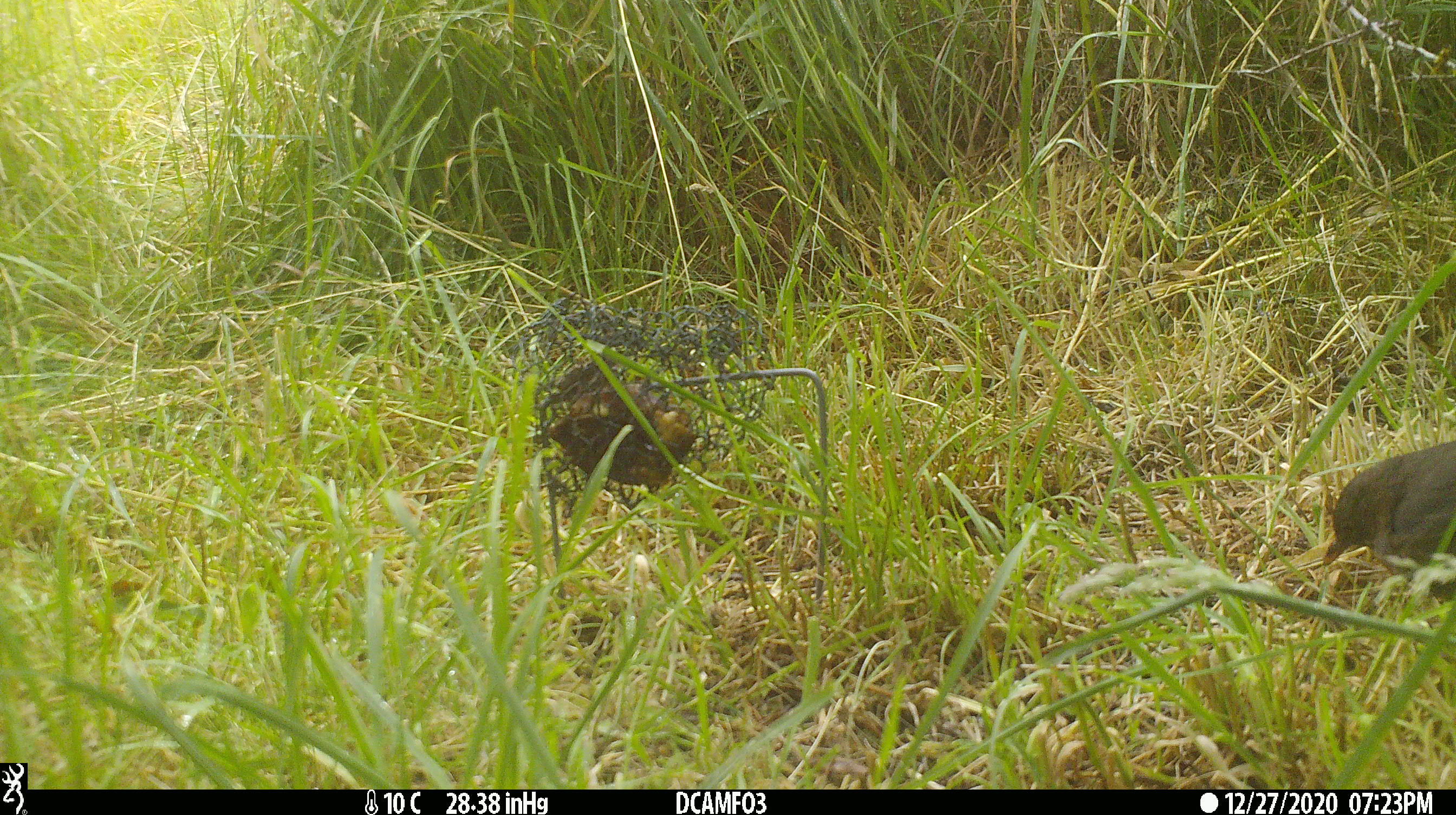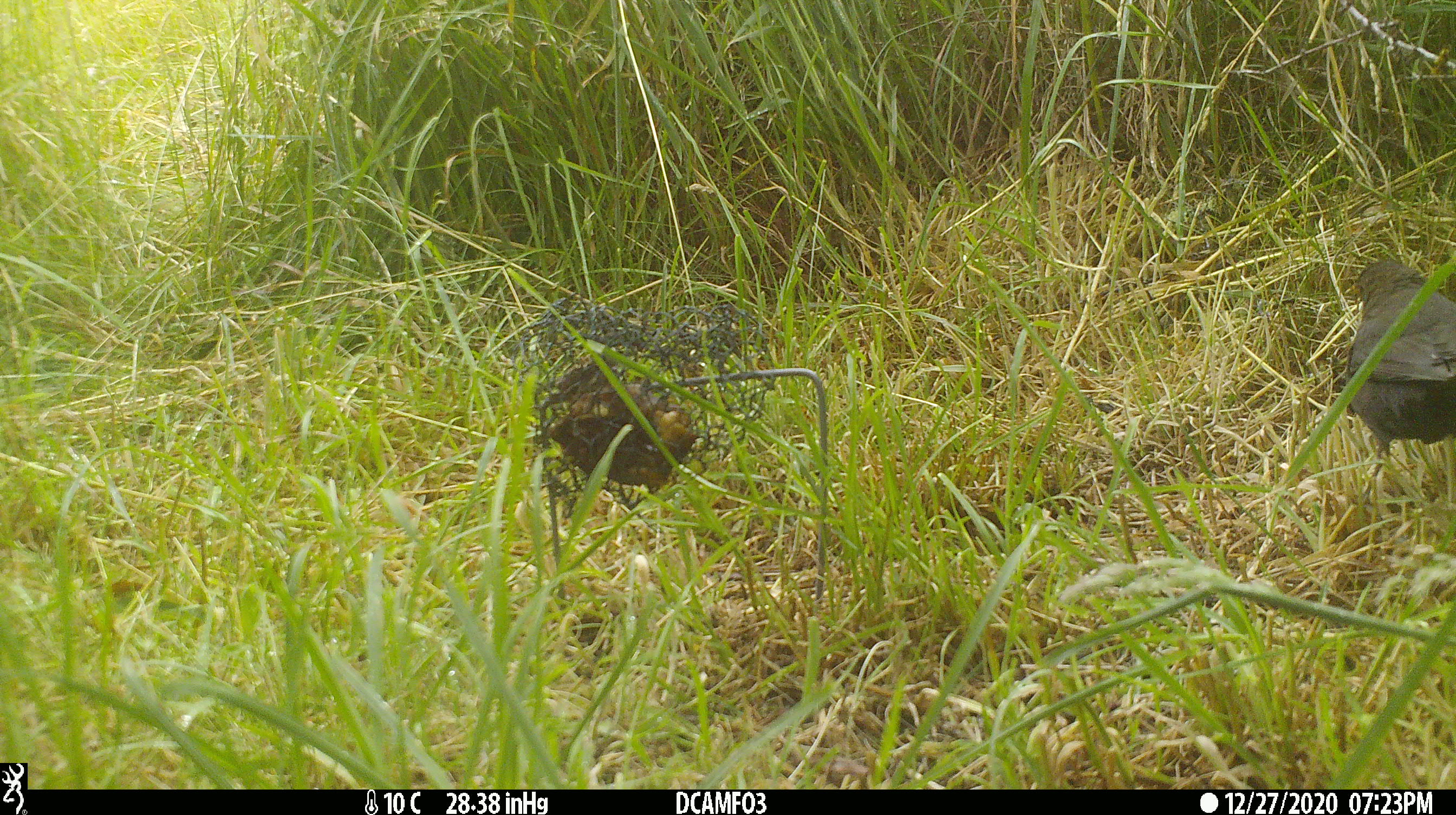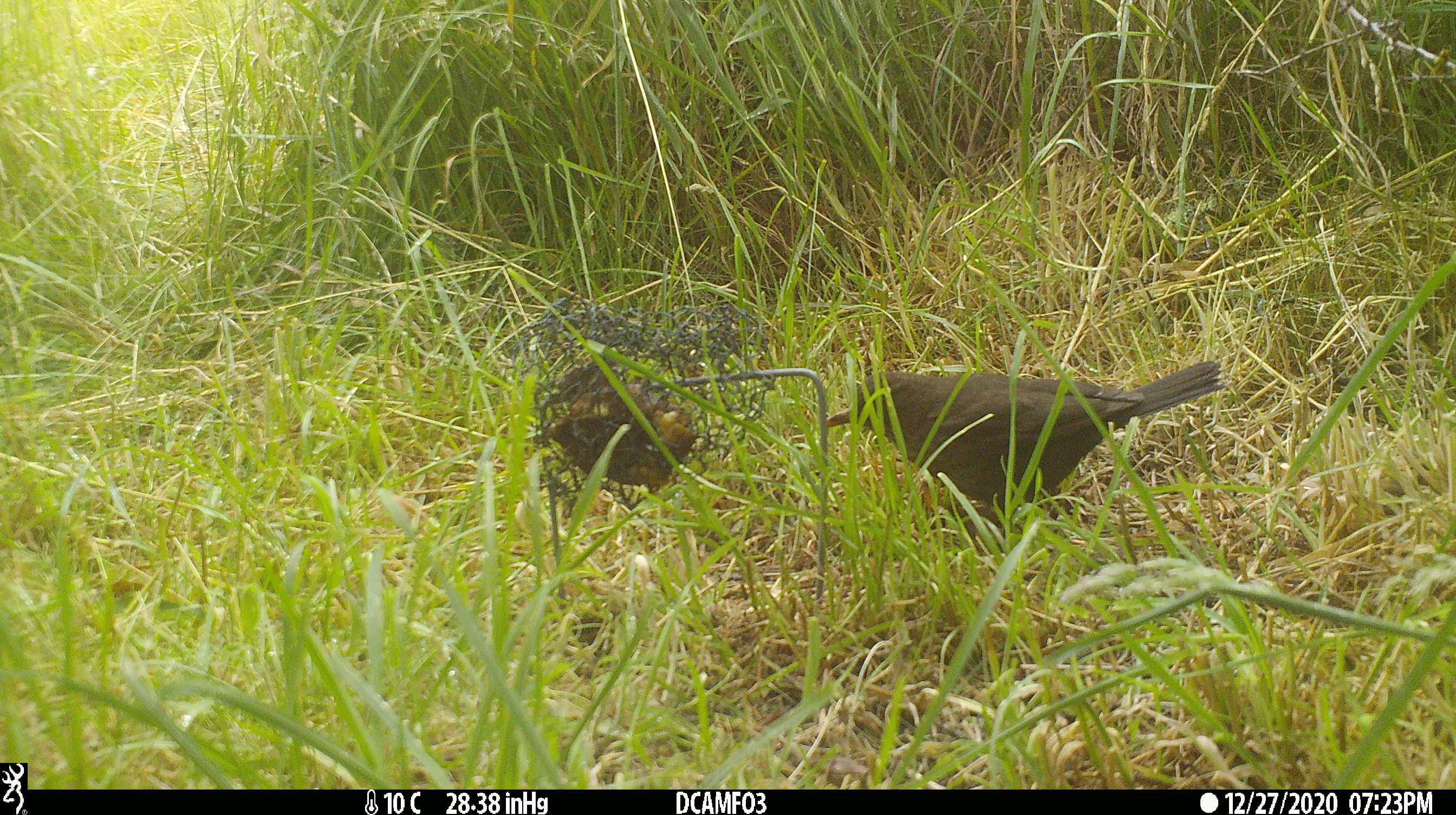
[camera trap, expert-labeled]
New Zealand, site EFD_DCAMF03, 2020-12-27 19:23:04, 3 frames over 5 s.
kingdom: Animalia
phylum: Chordata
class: Aves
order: Passeriformes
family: Turdidae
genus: Turdus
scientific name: Turdus merula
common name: eurasian blackbird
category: blackbird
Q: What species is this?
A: Blackbird (eurasian blackbird) (Turdus merula).